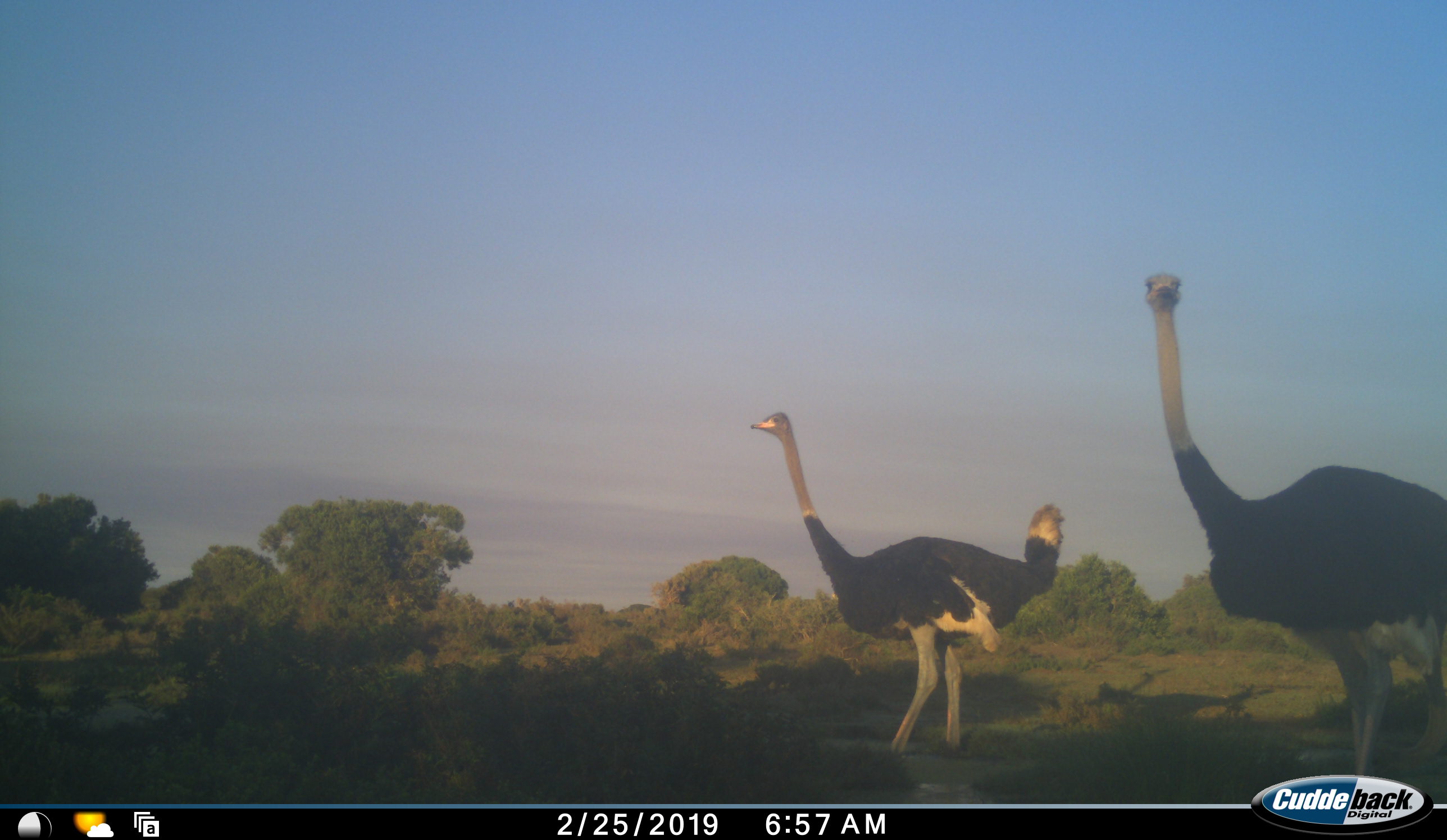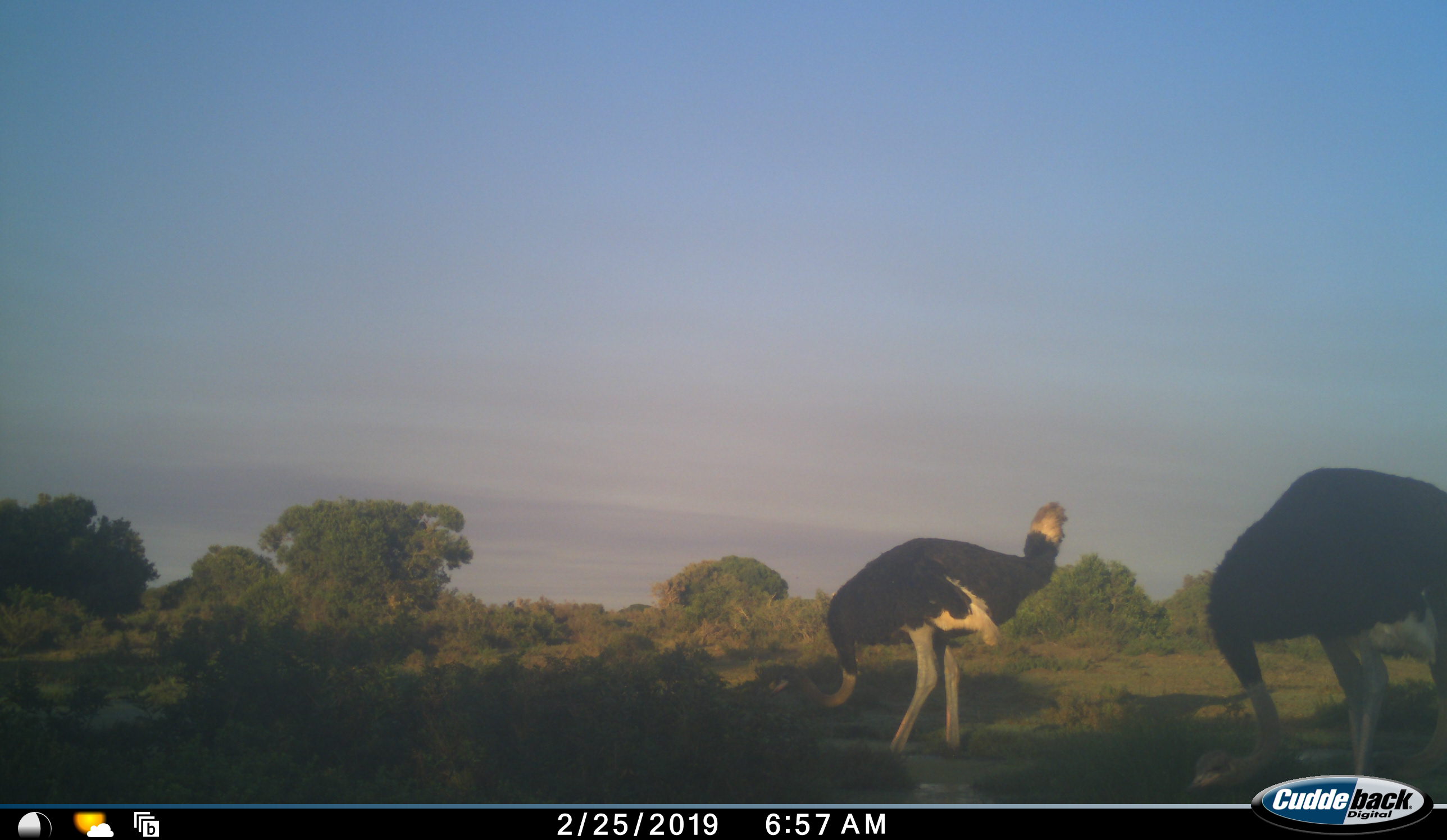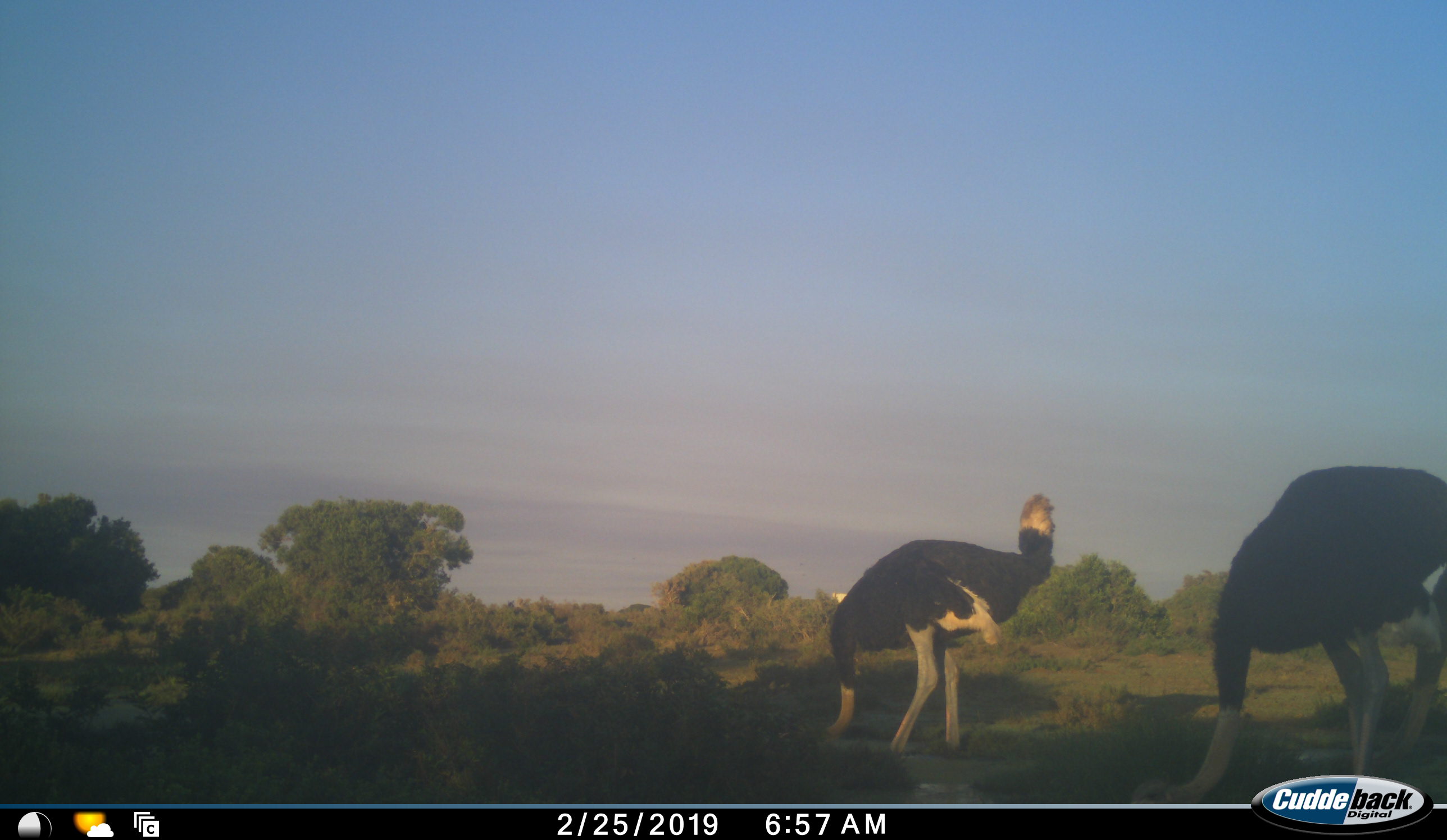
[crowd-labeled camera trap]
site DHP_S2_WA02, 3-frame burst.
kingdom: Animalia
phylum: Chordata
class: Aves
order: Struthioniformes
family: Struthionidae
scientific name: Struthionidae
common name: ostrich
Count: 2.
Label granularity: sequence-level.